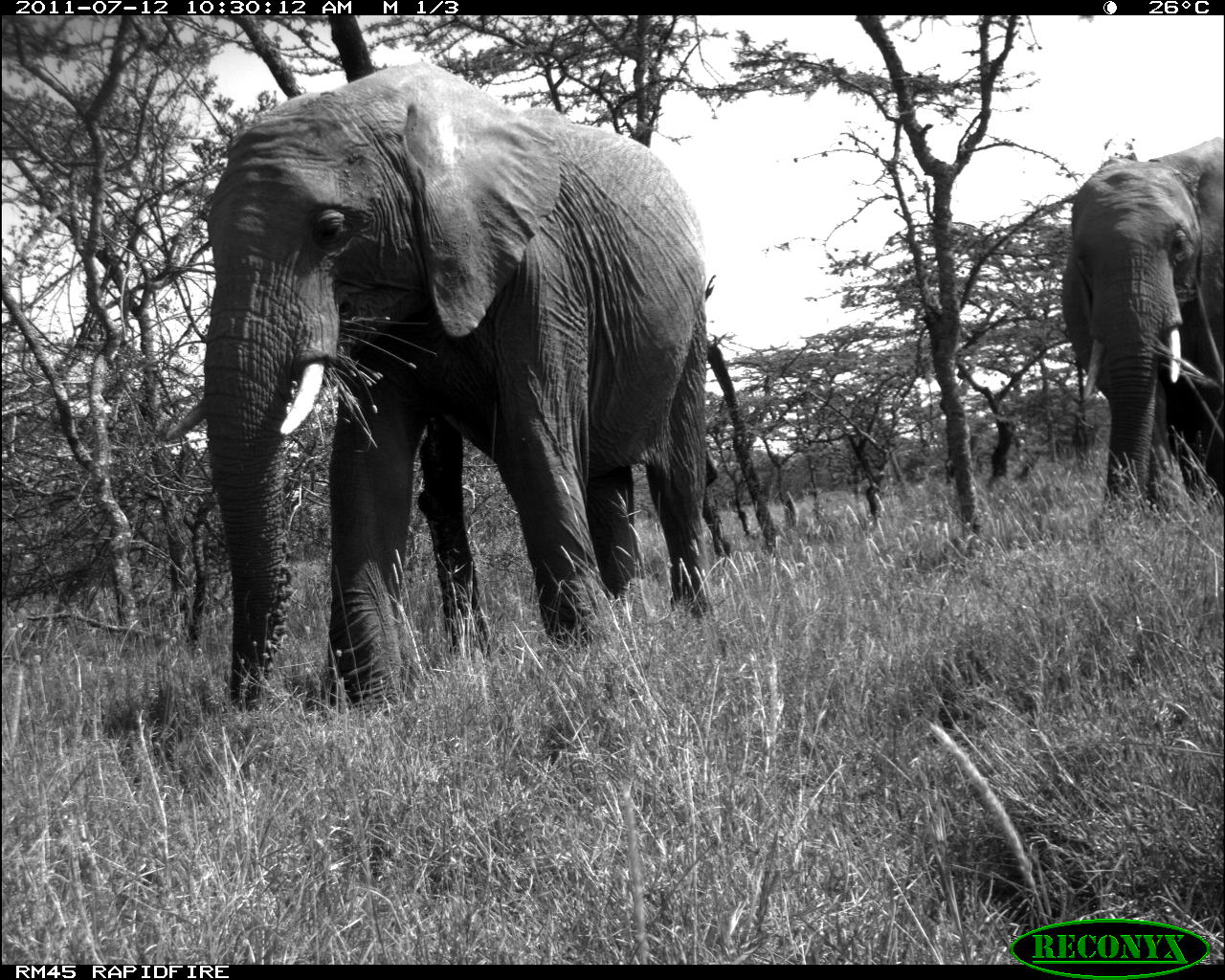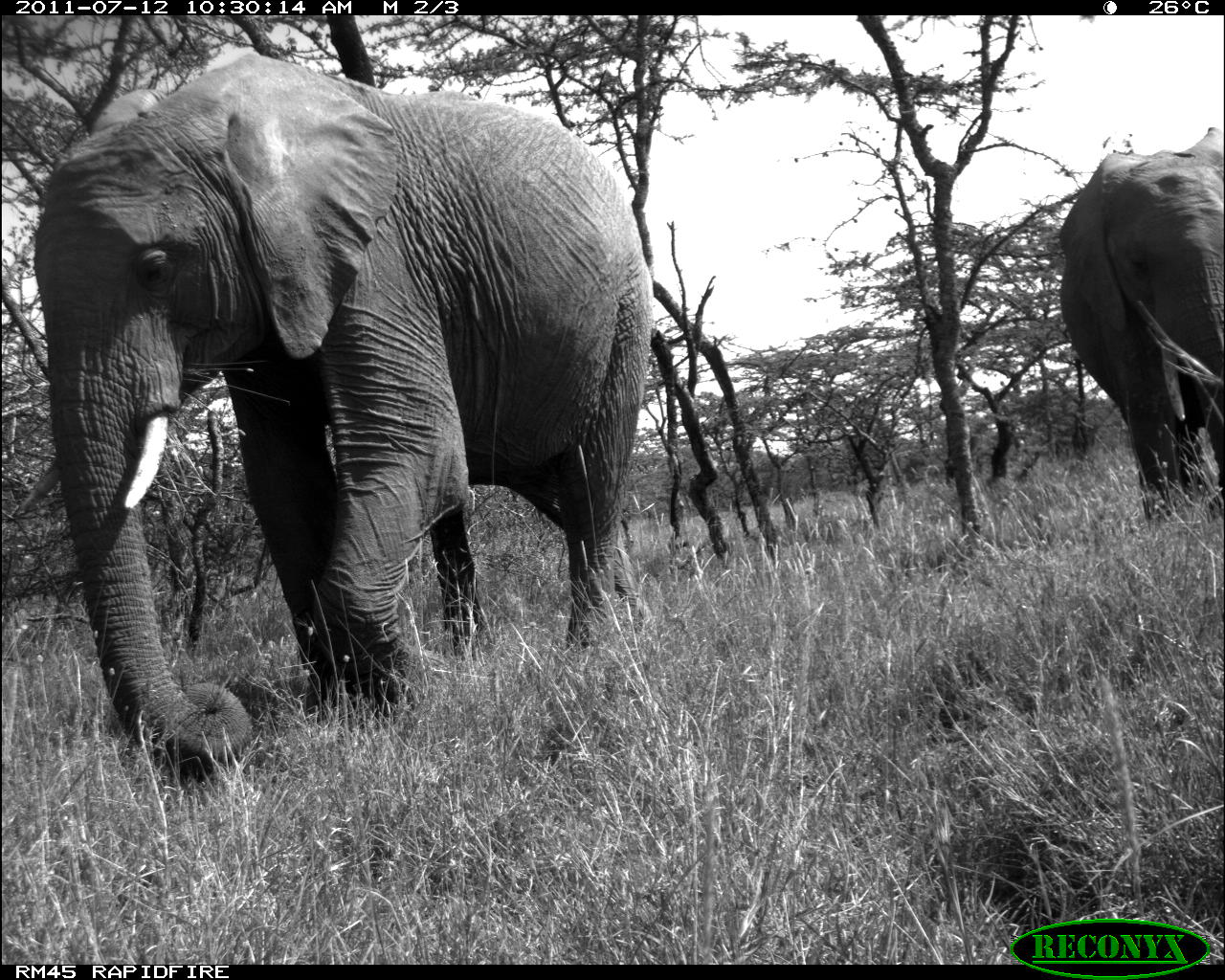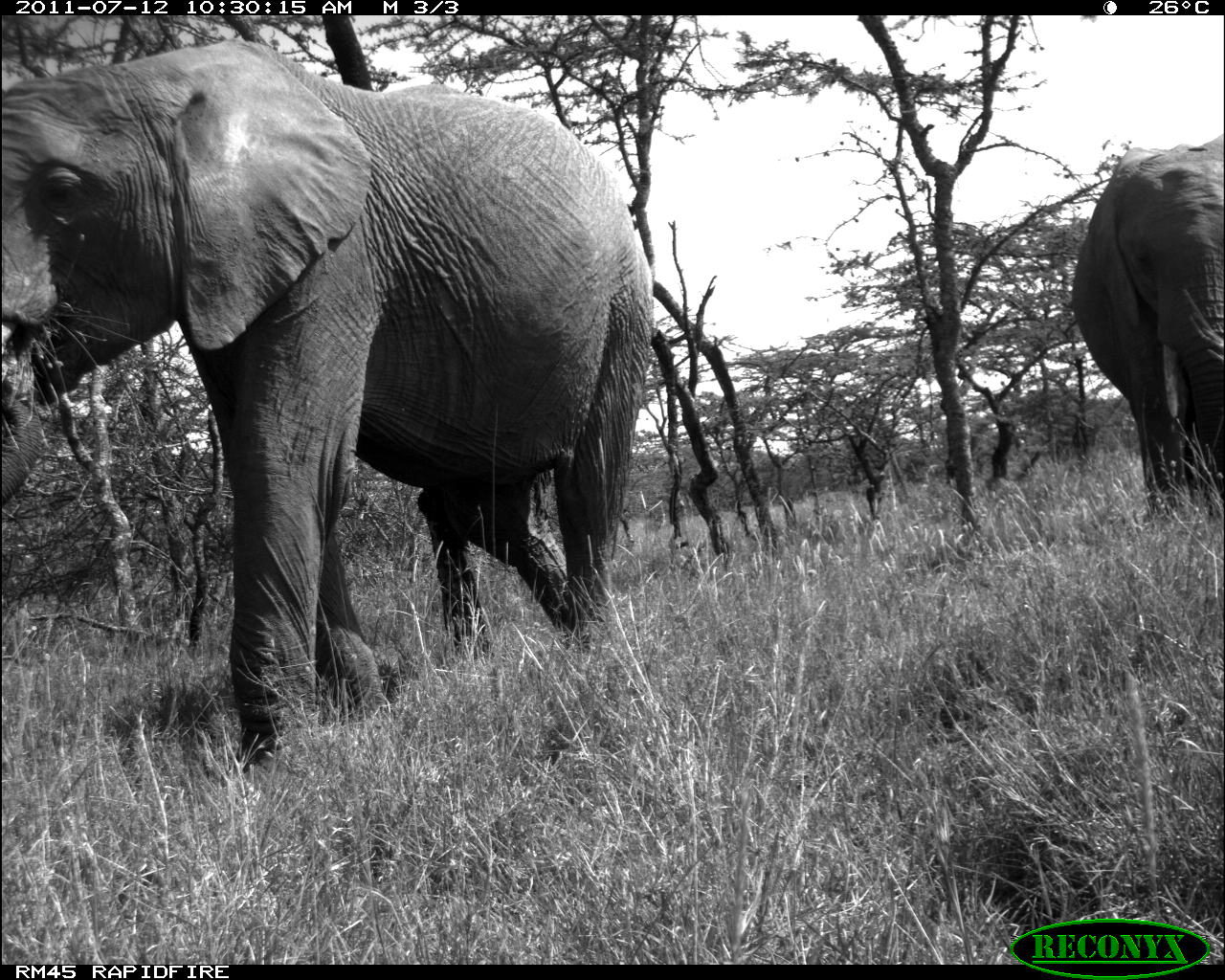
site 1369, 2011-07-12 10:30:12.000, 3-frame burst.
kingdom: Animalia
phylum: Chordata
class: Mammalia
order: Proboscidea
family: Elephantidae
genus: Loxodonta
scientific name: Loxodonta africana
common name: african bush elephant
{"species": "Loxodonta africana (african bush elephant)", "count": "2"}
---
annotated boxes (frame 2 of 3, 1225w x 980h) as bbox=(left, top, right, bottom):
loxodonta africana: bbox=(29, 51, 657, 780); bbox=(1057, 126, 1221, 518)